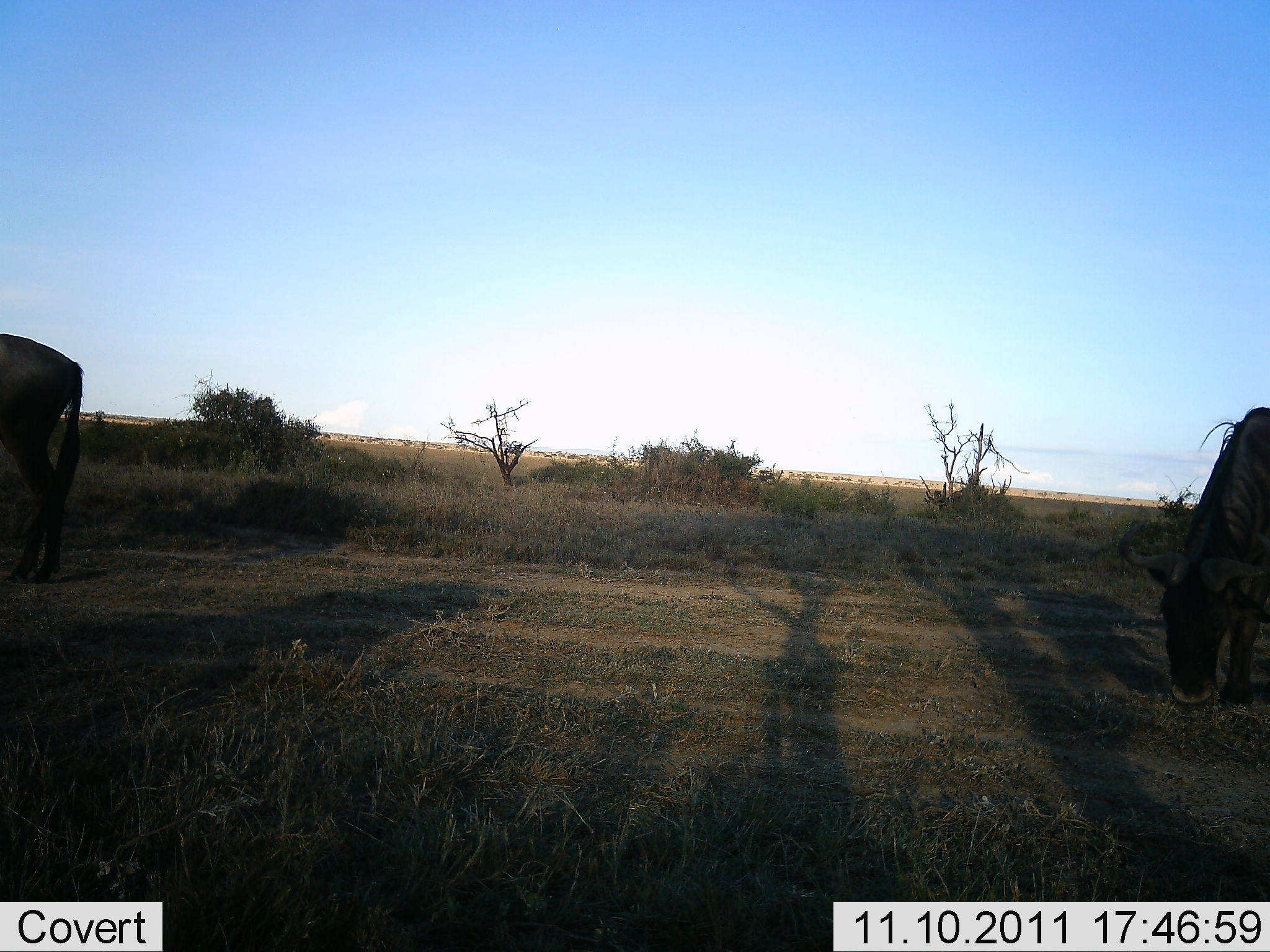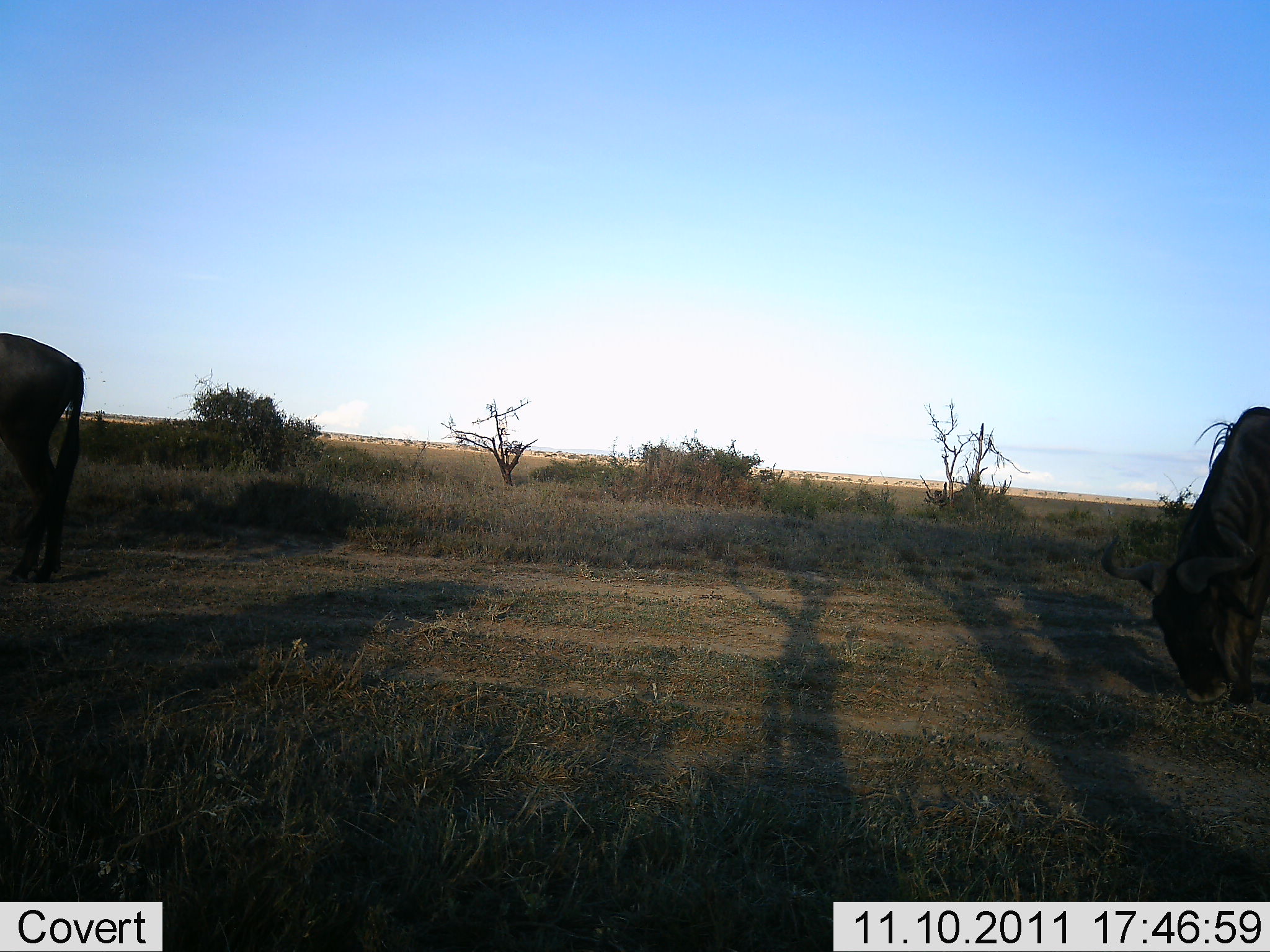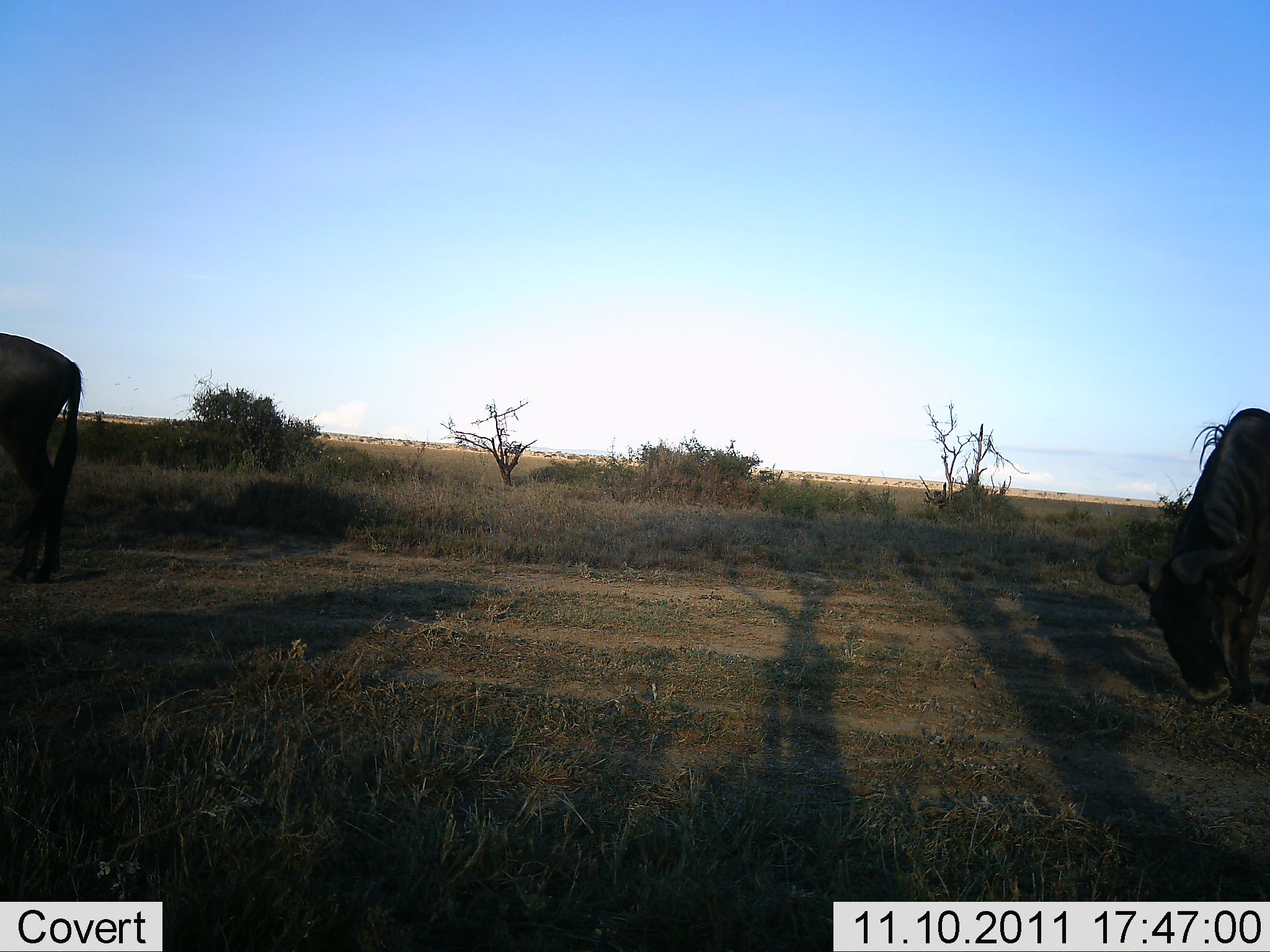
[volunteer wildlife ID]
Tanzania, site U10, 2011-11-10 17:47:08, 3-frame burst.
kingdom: Animalia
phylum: Chordata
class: Mammalia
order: Artiodactyla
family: Bovidae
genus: Connochaetes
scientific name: Connochaetes taurinus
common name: blue wildebeest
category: wildebeest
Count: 2.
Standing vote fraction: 36%.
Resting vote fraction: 0%.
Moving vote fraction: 9%.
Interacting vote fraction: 0%.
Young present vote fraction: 0%.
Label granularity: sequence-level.